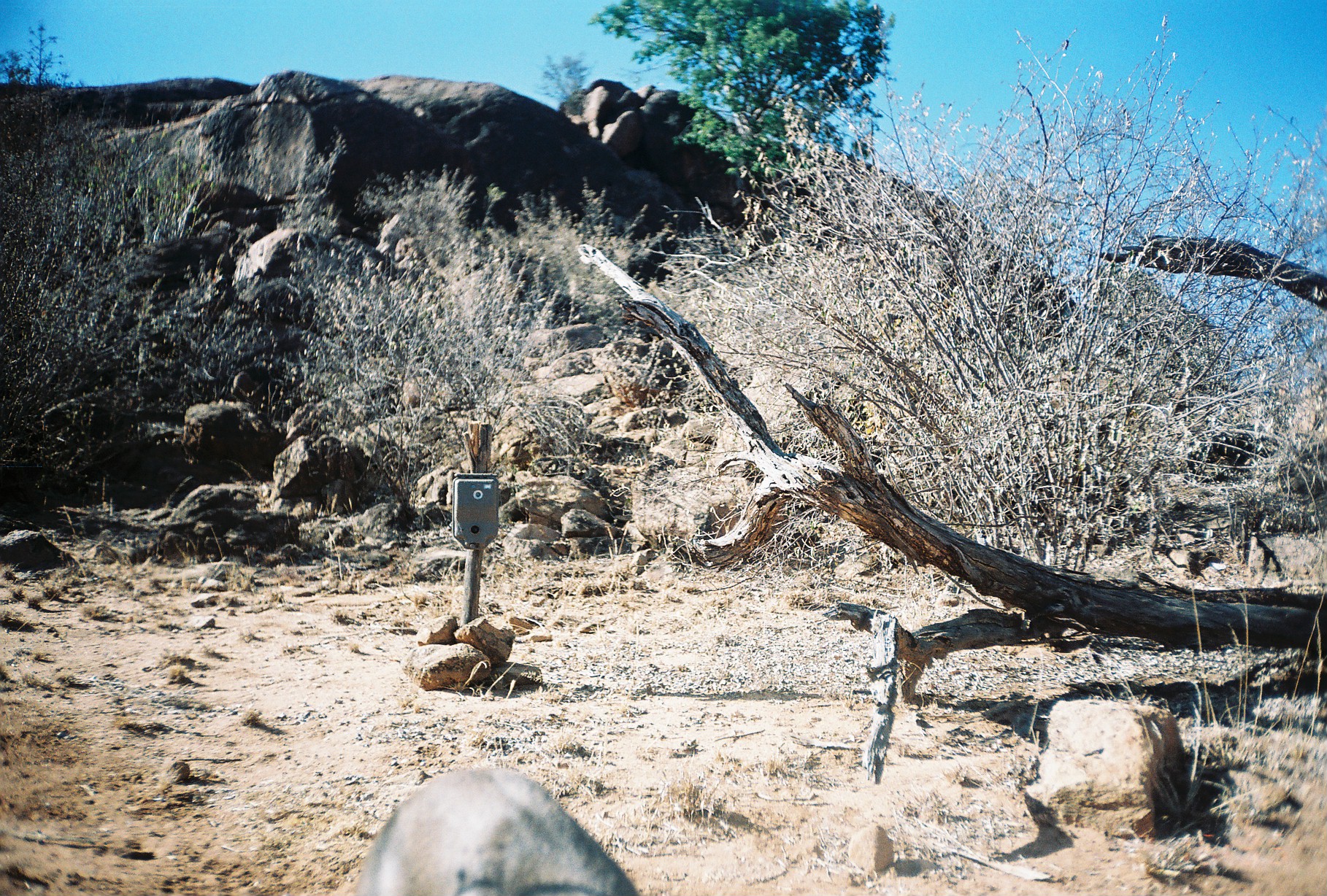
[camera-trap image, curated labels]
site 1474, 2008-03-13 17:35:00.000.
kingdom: Animalia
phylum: Chordata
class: Mammalia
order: Artiodactyla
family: Bovidae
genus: Madoqua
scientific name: Madoqua guentheri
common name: günther's dik-dik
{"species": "Madoqua guentheri (günther's dik-dik)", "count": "1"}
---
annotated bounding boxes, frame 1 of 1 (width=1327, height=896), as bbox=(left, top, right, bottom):
madoqua guentheri: bbox=(355, 760, 643, 896)